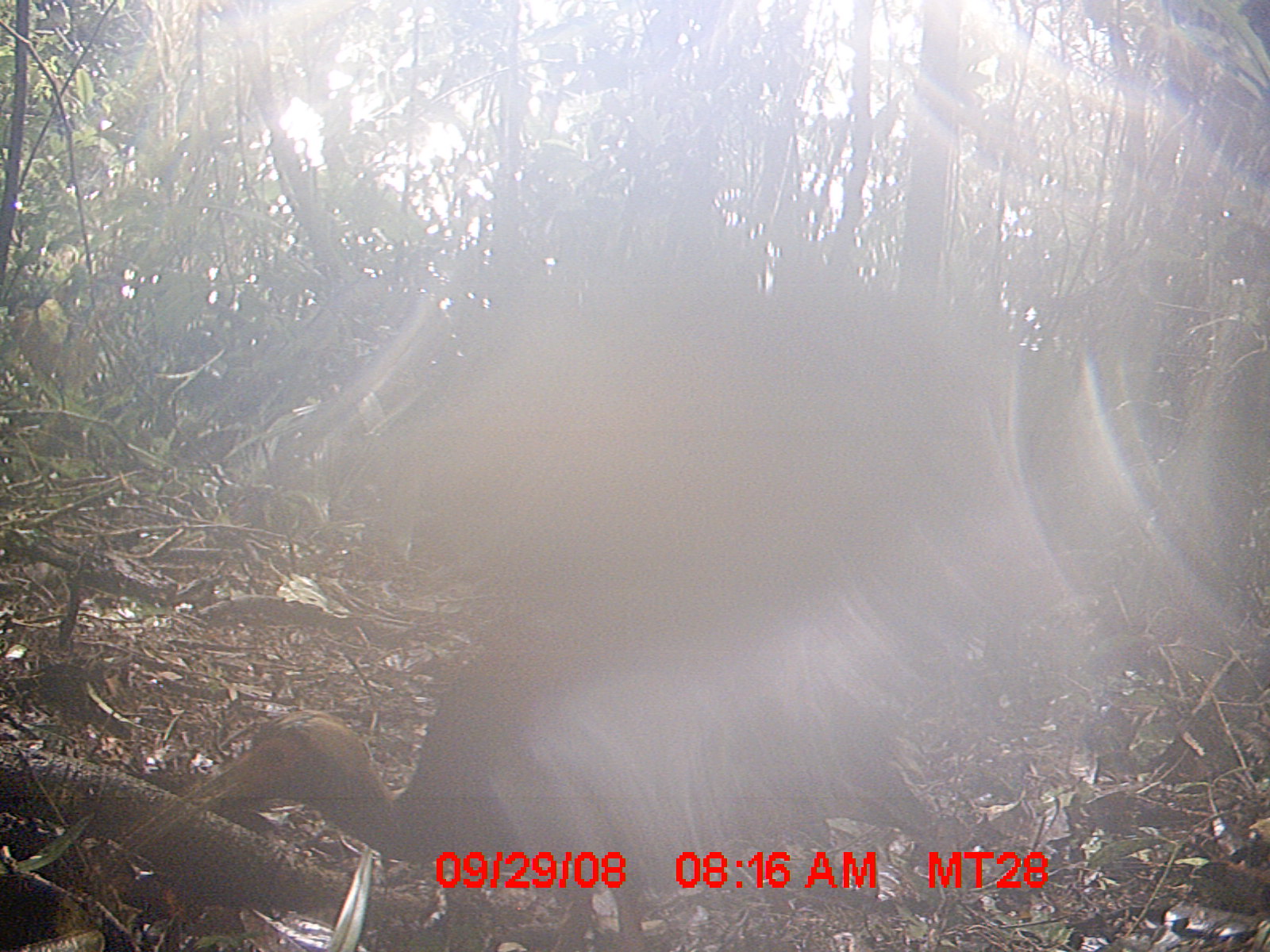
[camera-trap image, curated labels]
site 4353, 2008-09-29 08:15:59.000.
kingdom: Animalia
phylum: Chordata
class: Aves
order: Cuculiformes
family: Cuculidae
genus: Coua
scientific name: Coua serriana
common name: red-breasted coua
Coua serriana (red-breasted coua), count 1.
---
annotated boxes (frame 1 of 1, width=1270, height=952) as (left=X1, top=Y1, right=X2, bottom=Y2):
coua serriana: (left=207, top=579, right=940, bottom=948)